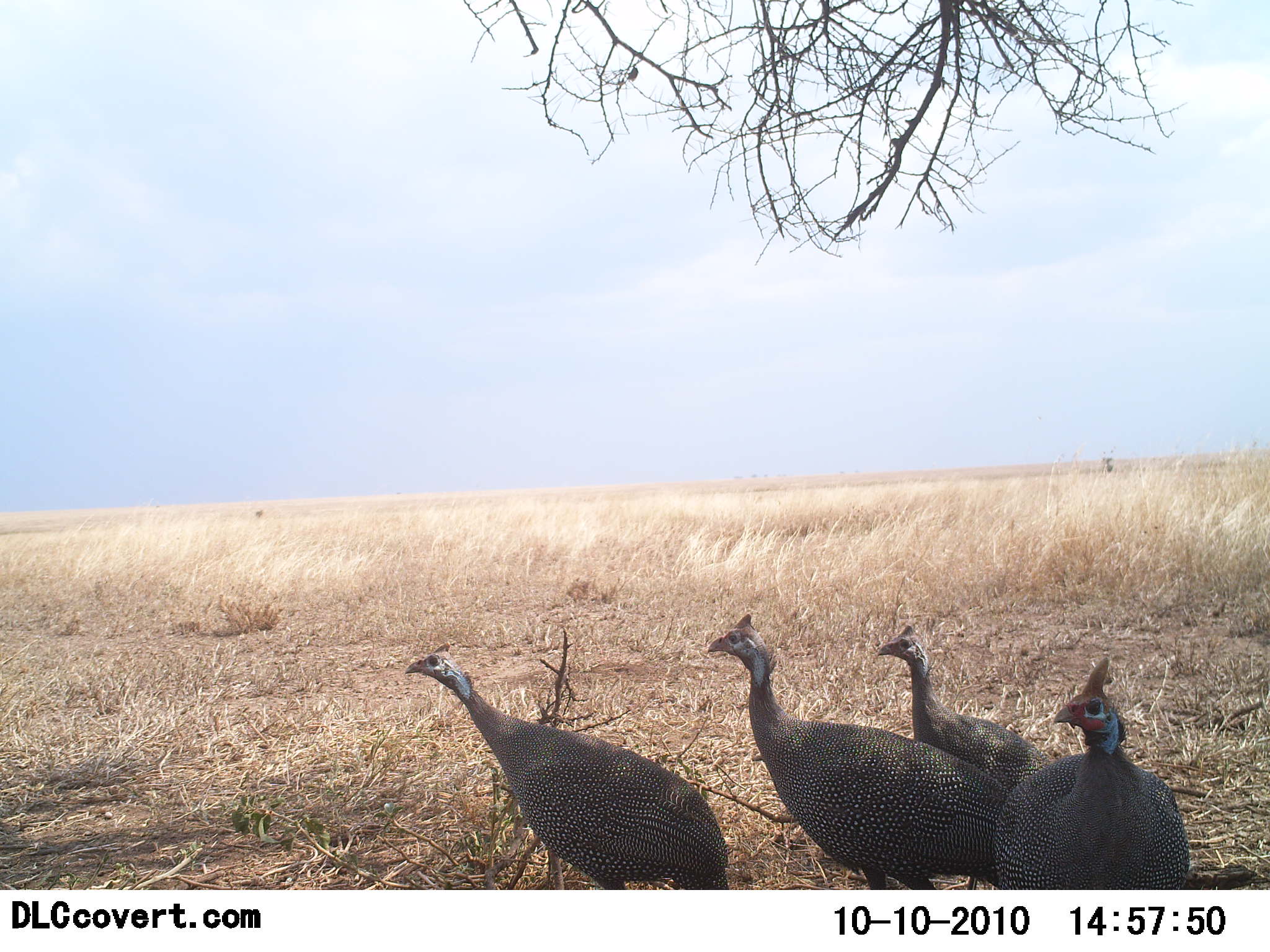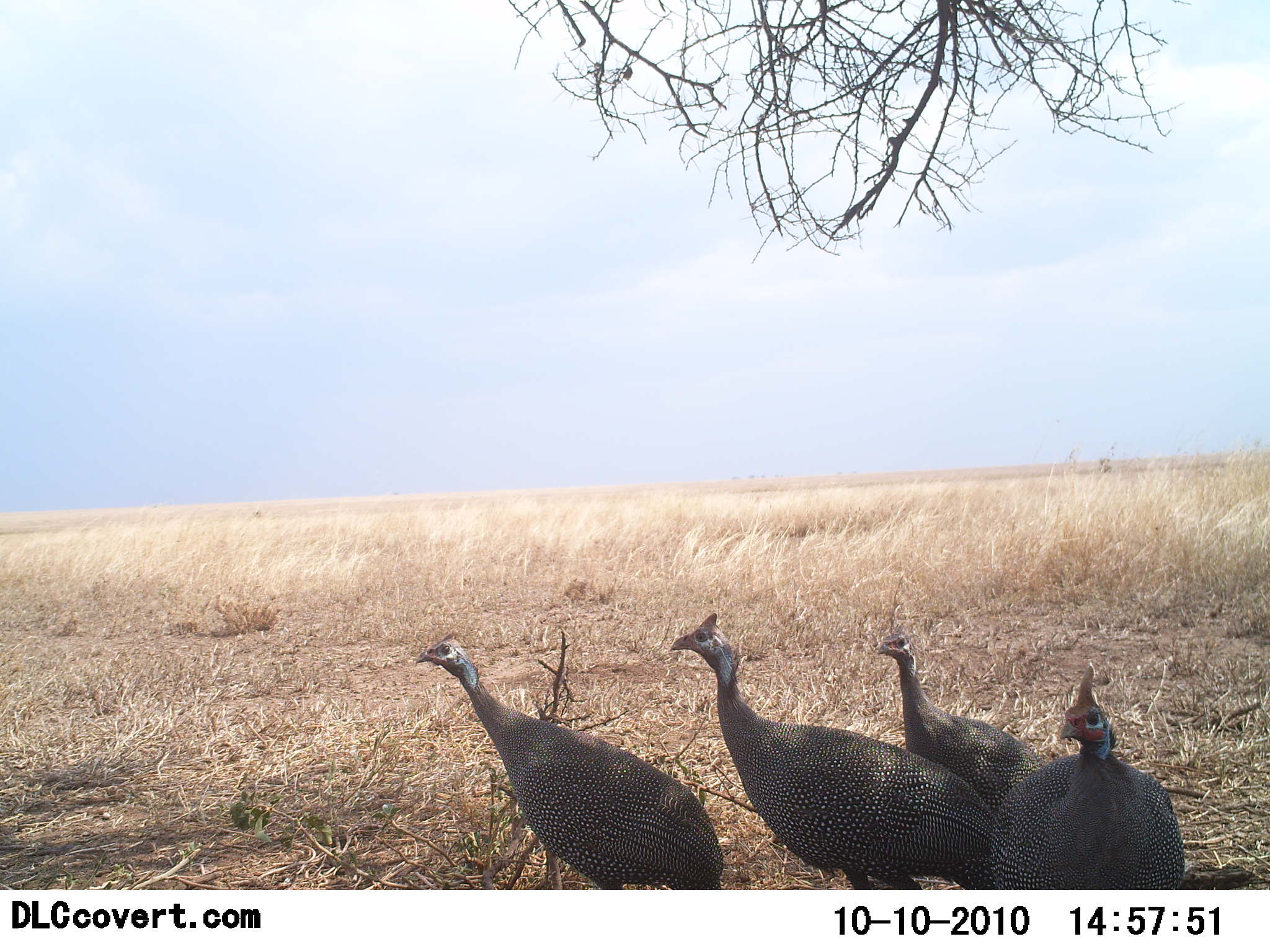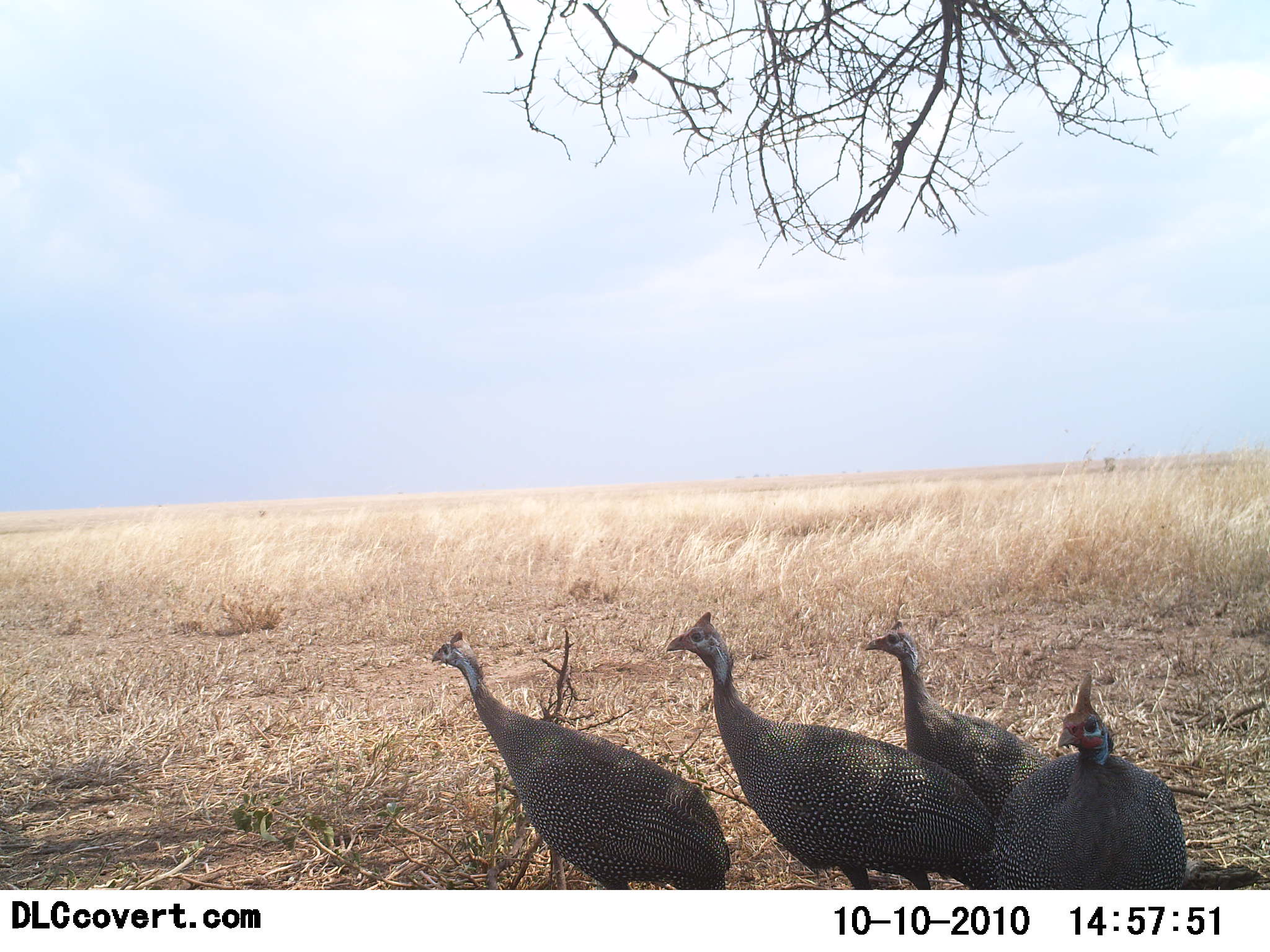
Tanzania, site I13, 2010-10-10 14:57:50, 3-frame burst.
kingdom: Animalia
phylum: Chordata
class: Aves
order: Galliformes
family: Numididae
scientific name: Numididae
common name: guinea fowl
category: guineafowl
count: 4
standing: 95%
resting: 5%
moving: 11%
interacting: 0%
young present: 0%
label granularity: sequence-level